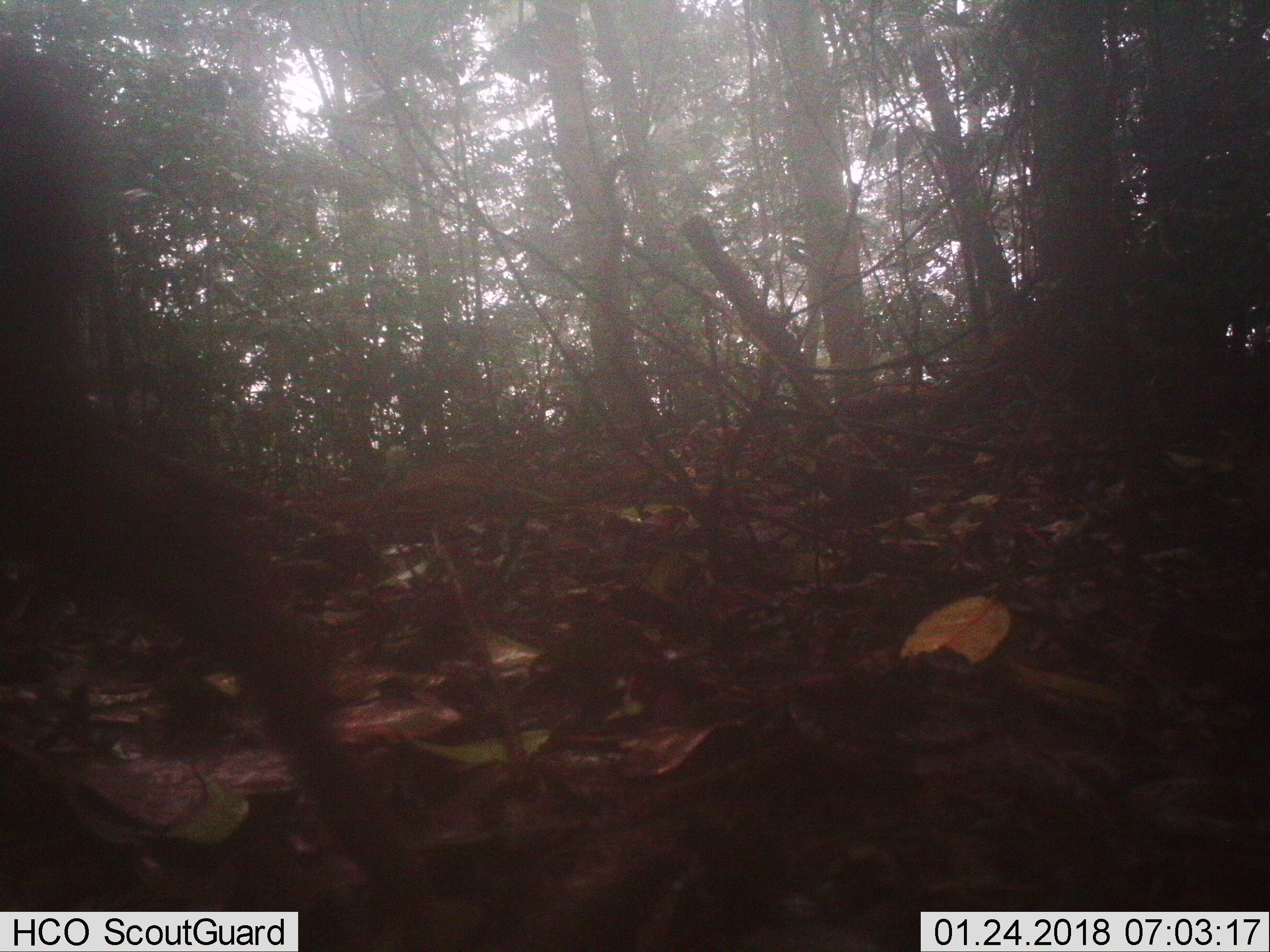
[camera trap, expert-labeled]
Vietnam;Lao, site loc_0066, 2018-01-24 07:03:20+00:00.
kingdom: Animalia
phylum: Chordata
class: Mammalia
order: Artiodactyla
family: Cervidae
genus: Muntiacus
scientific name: Muntiacus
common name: muntjacs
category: unidentified muntjac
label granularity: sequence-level